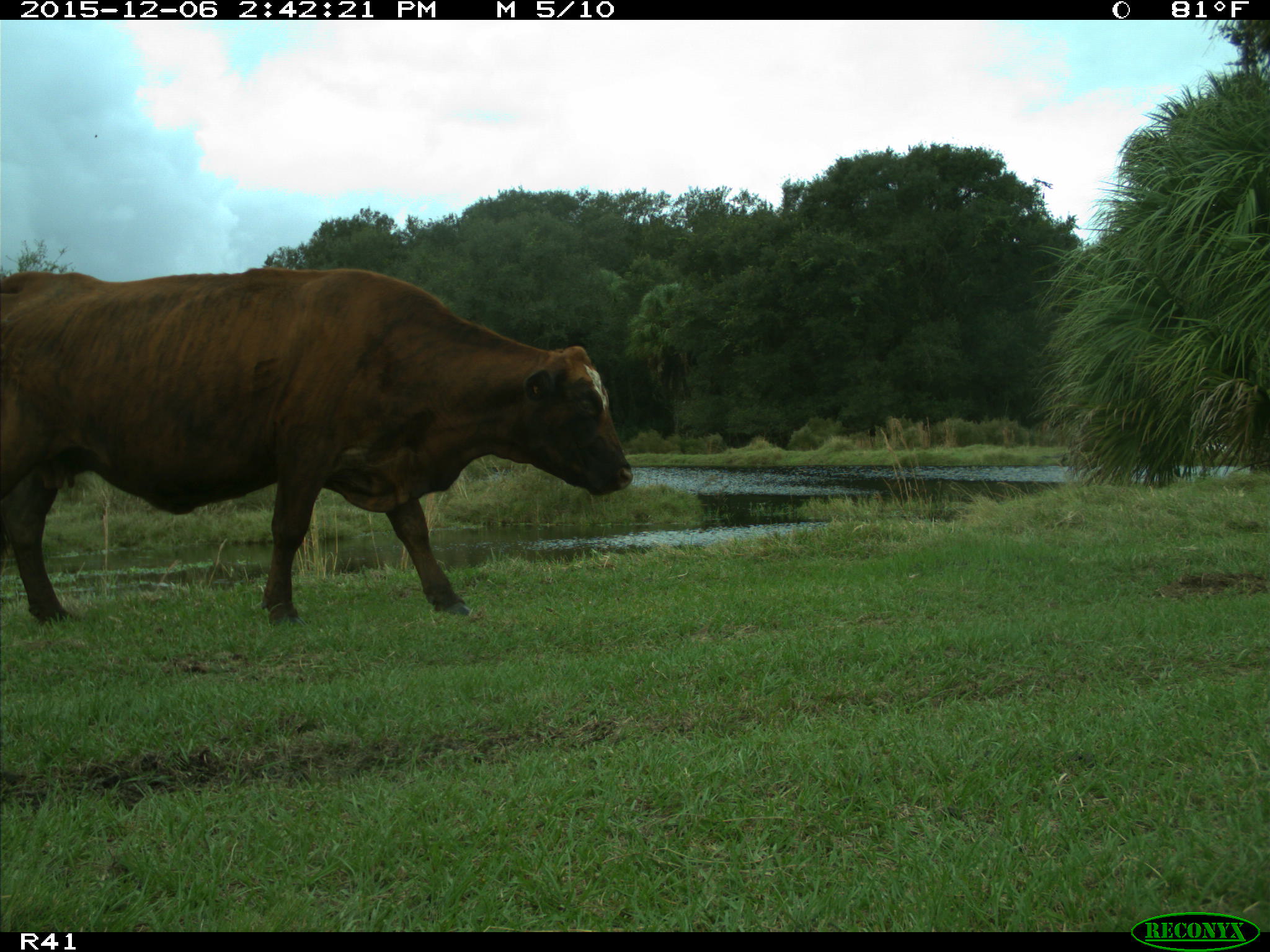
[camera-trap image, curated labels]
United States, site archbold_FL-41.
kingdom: Animalia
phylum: Chordata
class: Mammalia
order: Artiodactyla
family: Bovidae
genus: Bos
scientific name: Bos taurus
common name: domestic cow